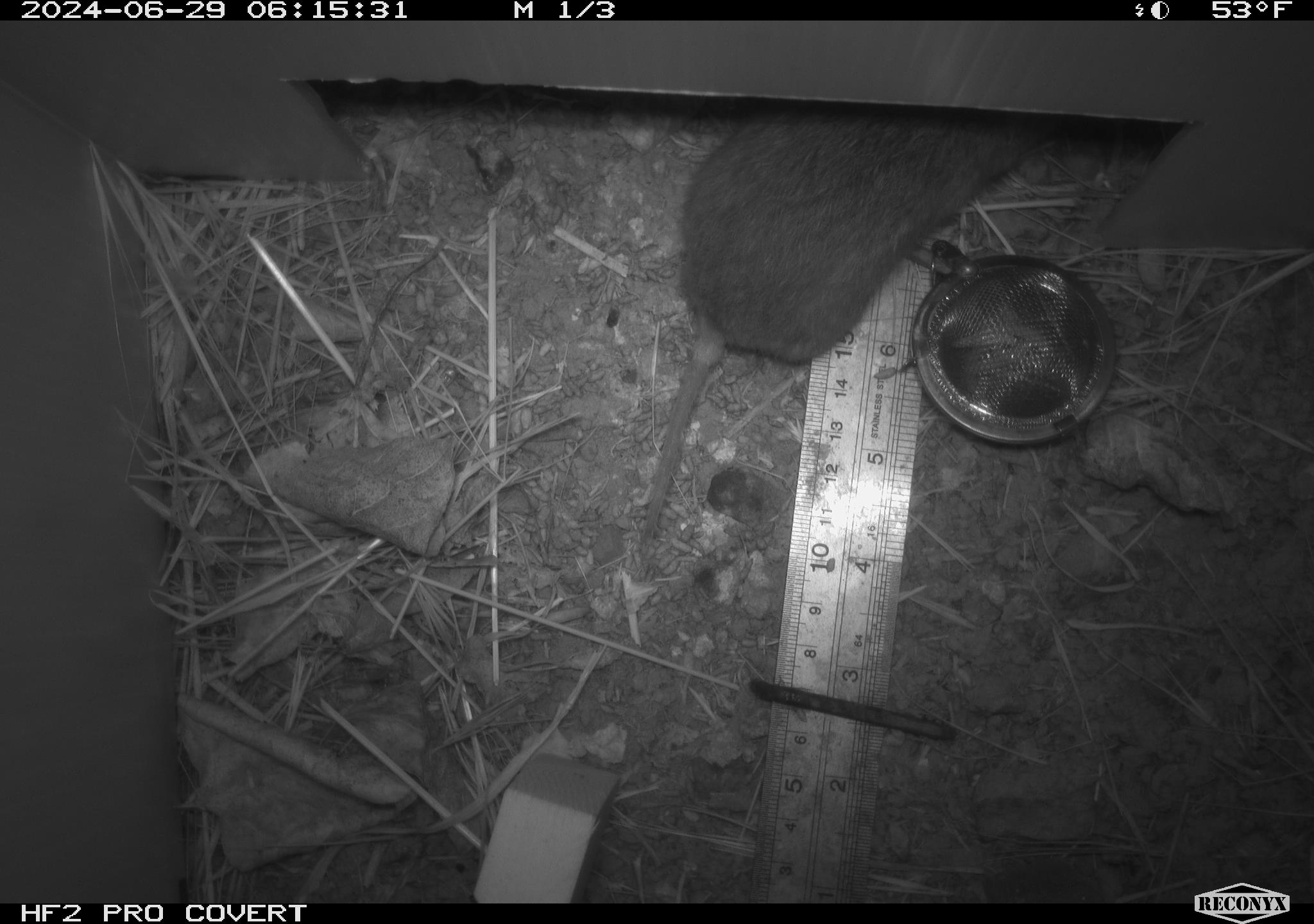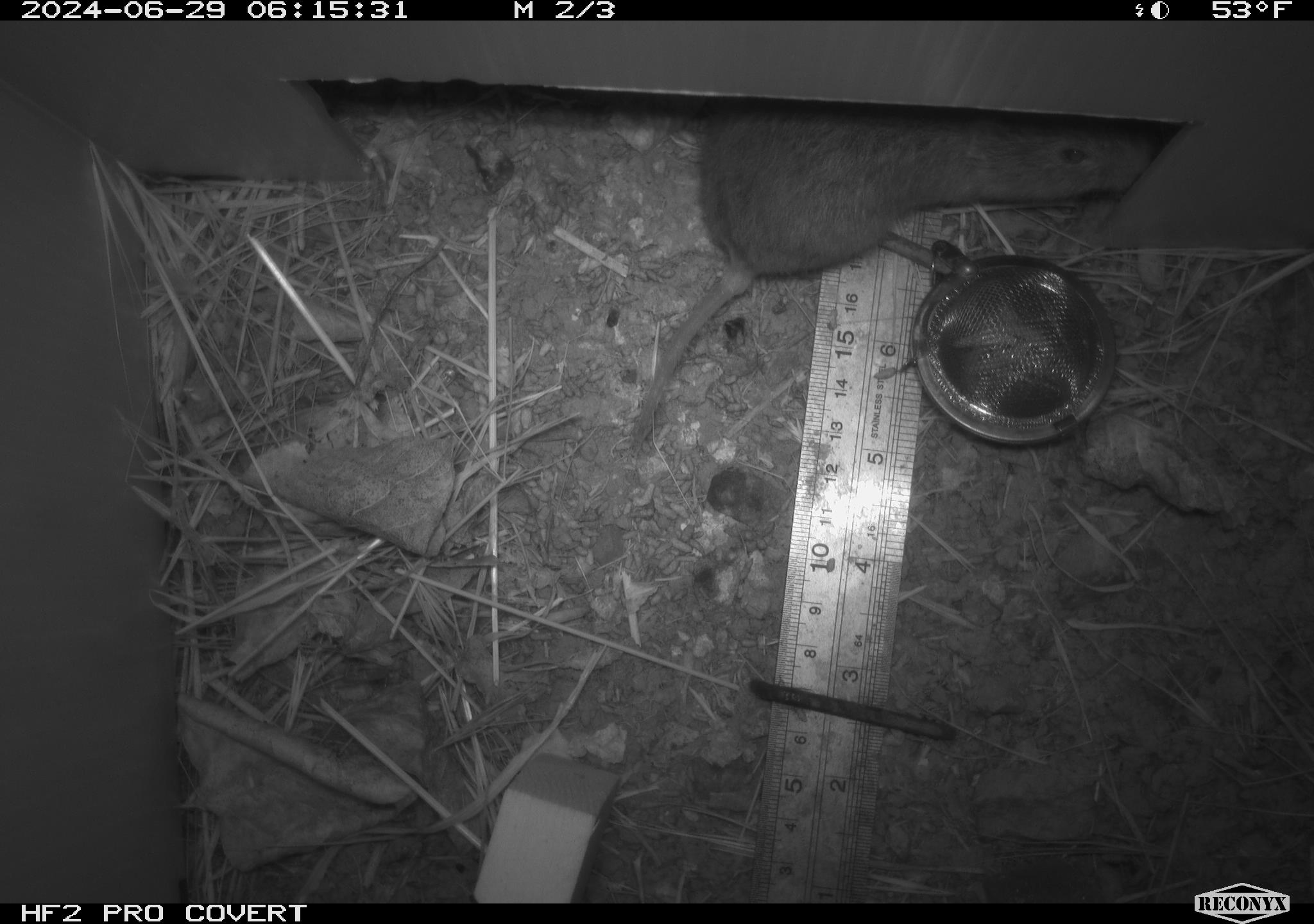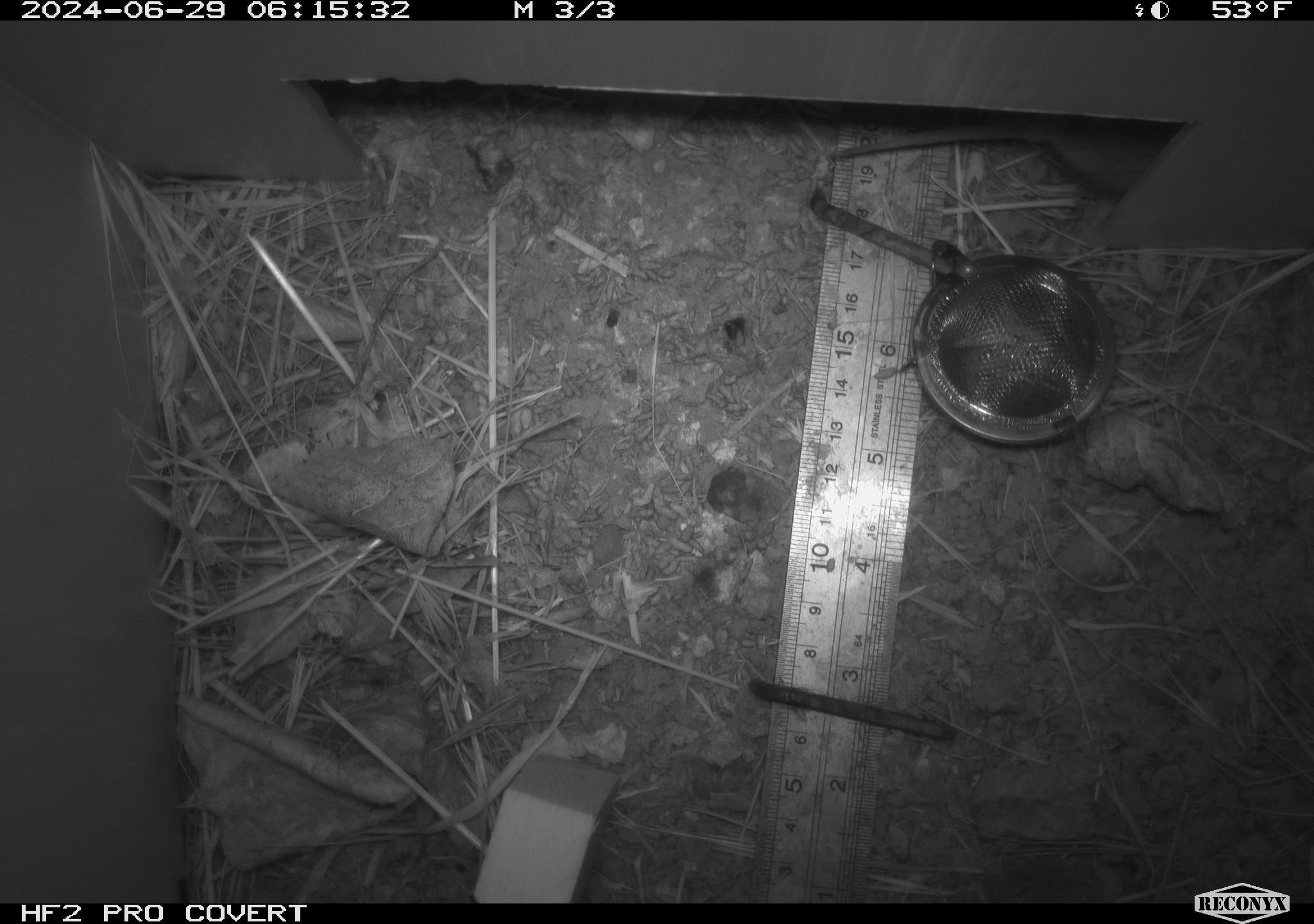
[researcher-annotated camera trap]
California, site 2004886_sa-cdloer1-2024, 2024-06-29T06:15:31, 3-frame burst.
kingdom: Animalia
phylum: Chordata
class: Mammalia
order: Rodentia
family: Cricetidae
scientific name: Arvicolinae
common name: voles, lemmings, and muskrats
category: arvicolinae subfamily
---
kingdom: Animalia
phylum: Chordata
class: Mammalia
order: Rodentia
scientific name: Rodentia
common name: mouse species